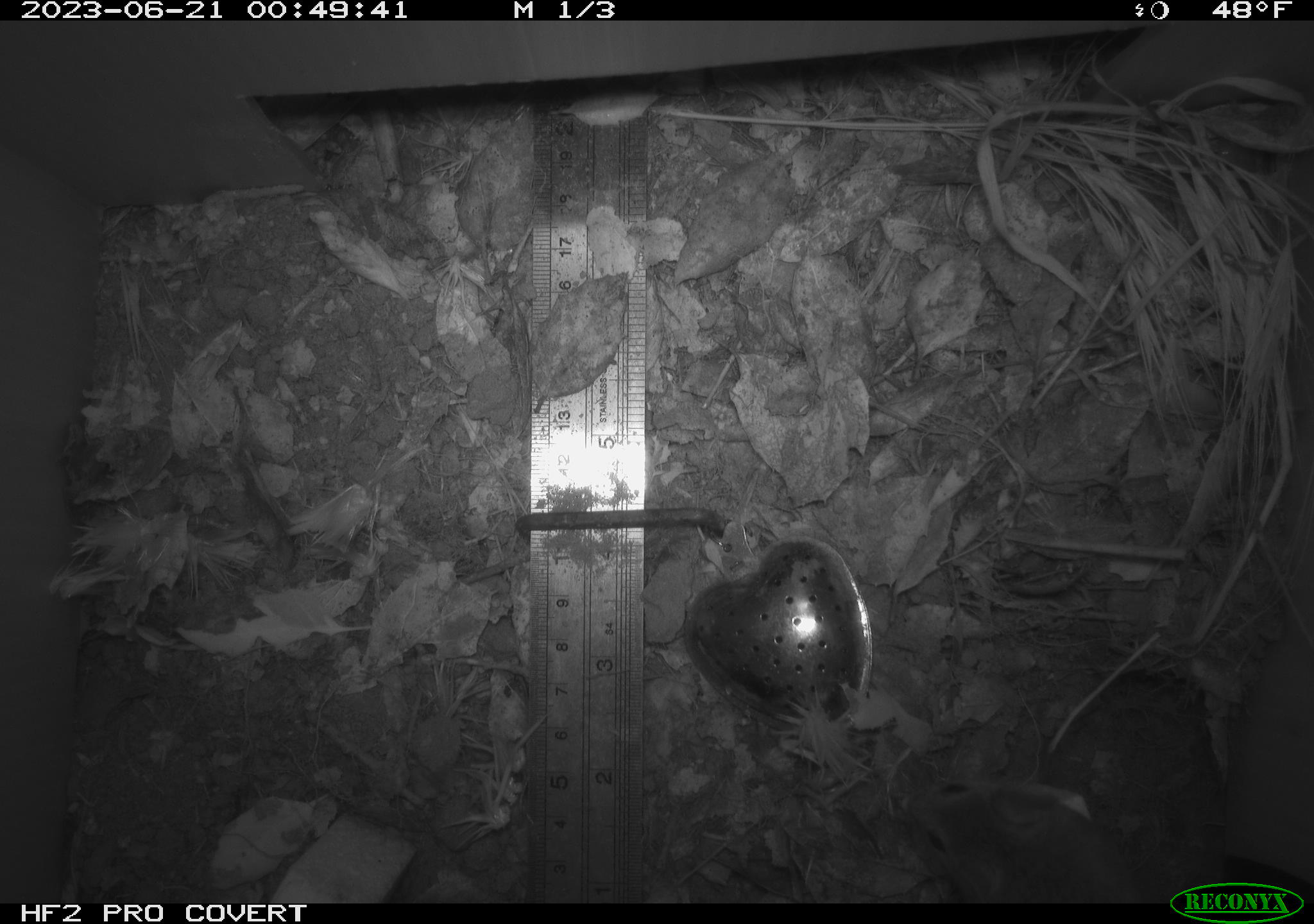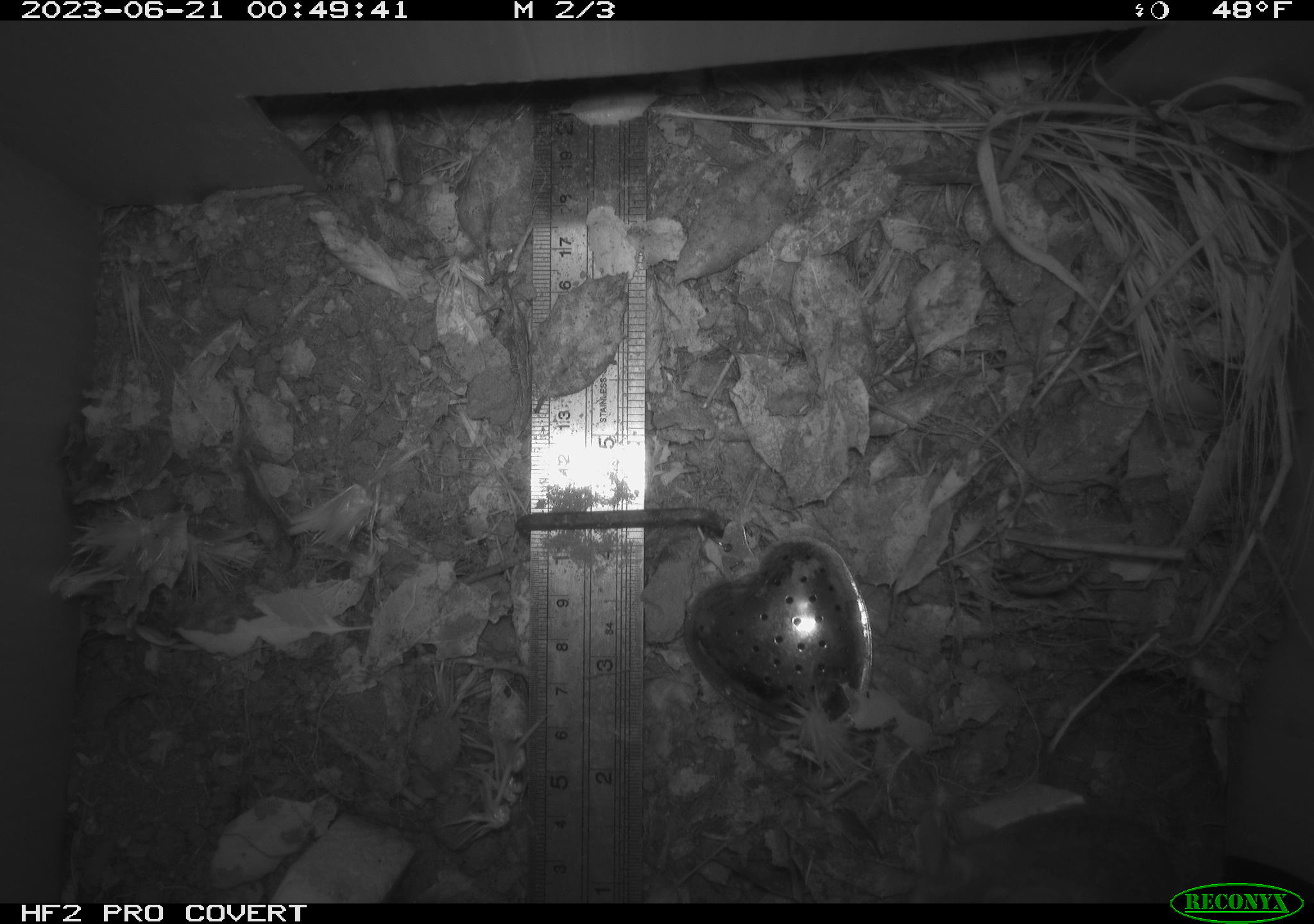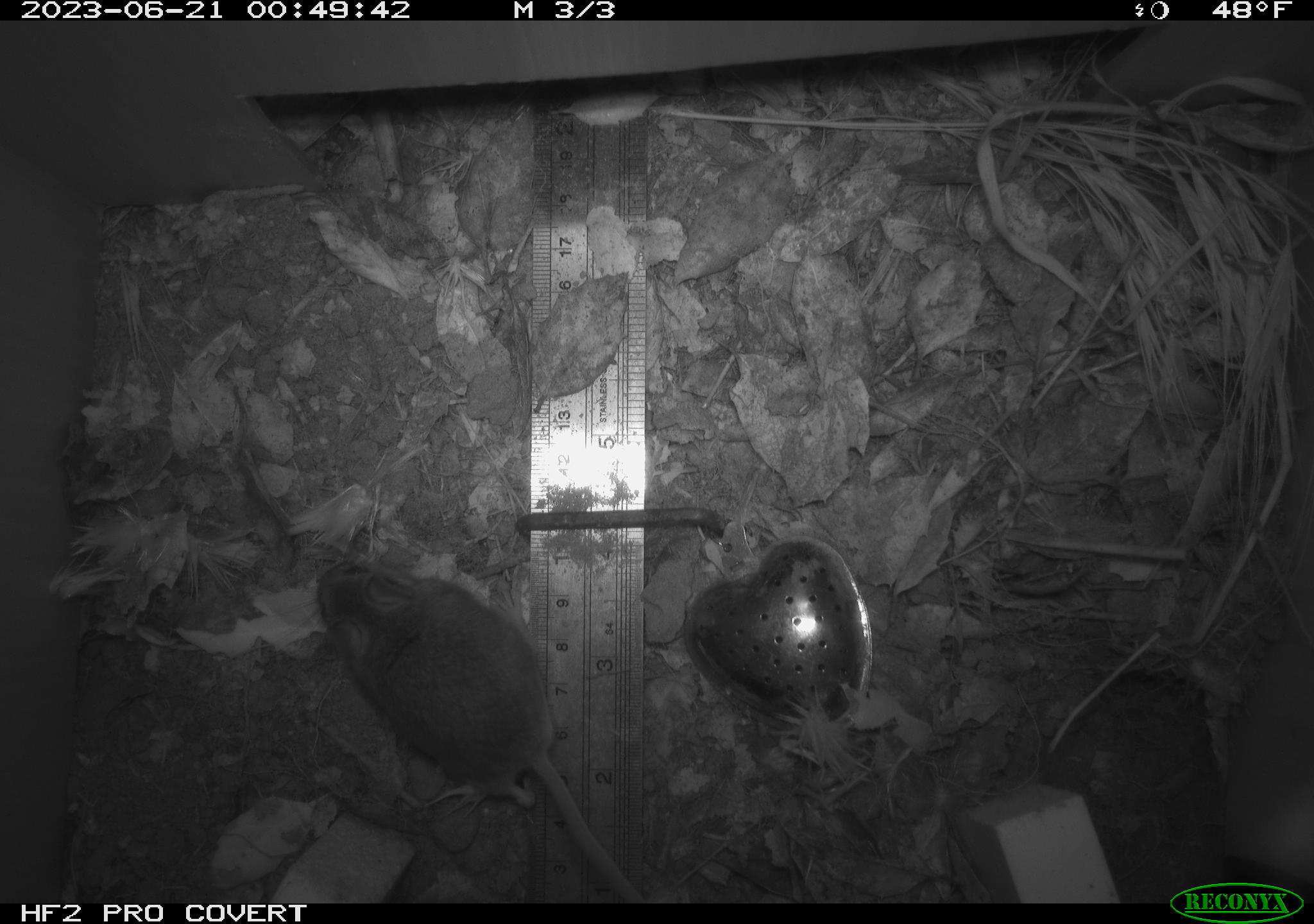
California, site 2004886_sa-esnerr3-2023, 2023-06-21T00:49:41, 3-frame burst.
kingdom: Animalia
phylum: Chordata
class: Mammalia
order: Rodentia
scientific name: Rodentia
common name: mouse species